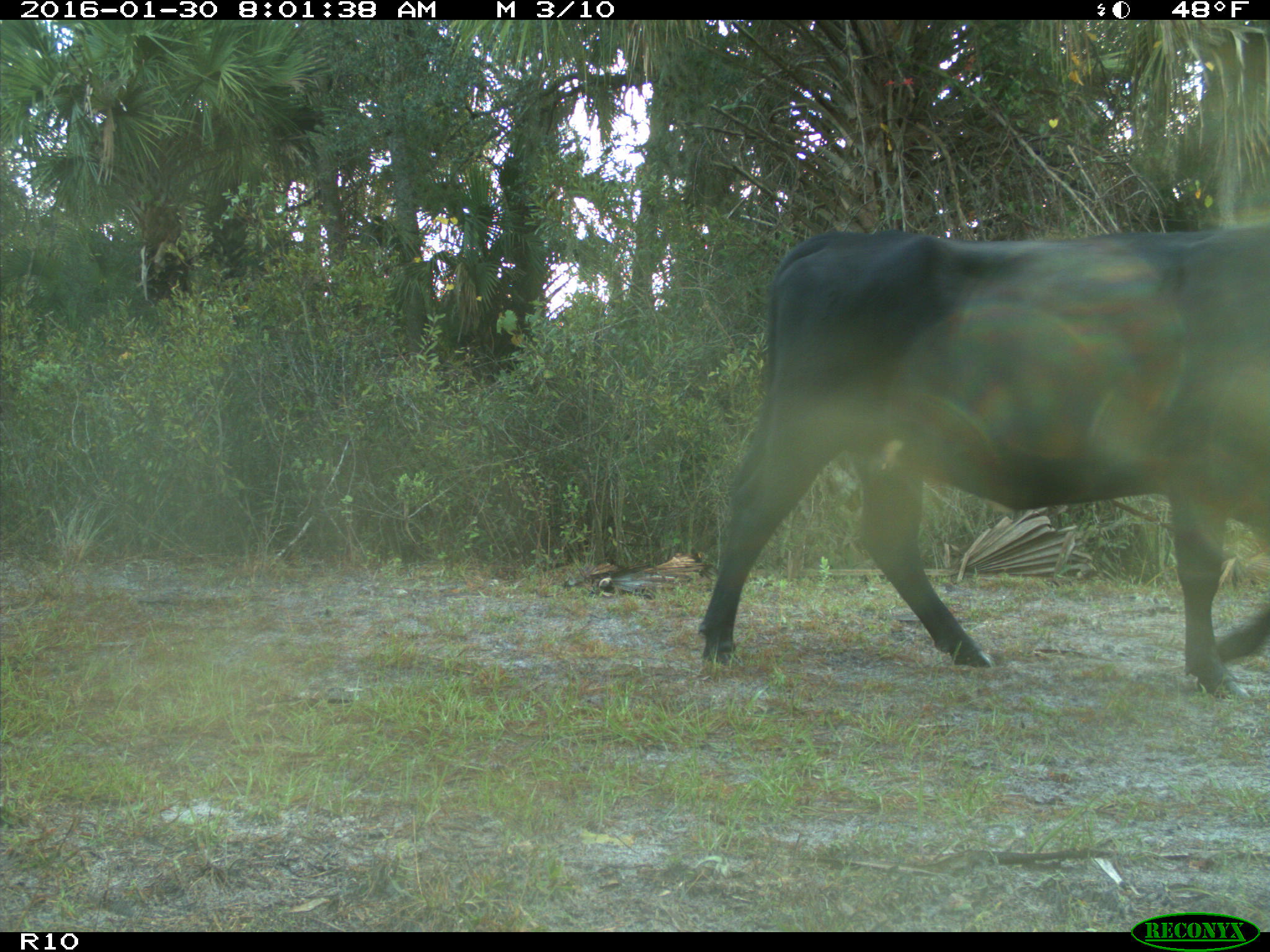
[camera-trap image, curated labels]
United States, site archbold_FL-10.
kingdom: Animalia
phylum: Chordata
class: Mammalia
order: Artiodactyla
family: Bovidae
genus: Bos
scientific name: Bos taurus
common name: domestic cow